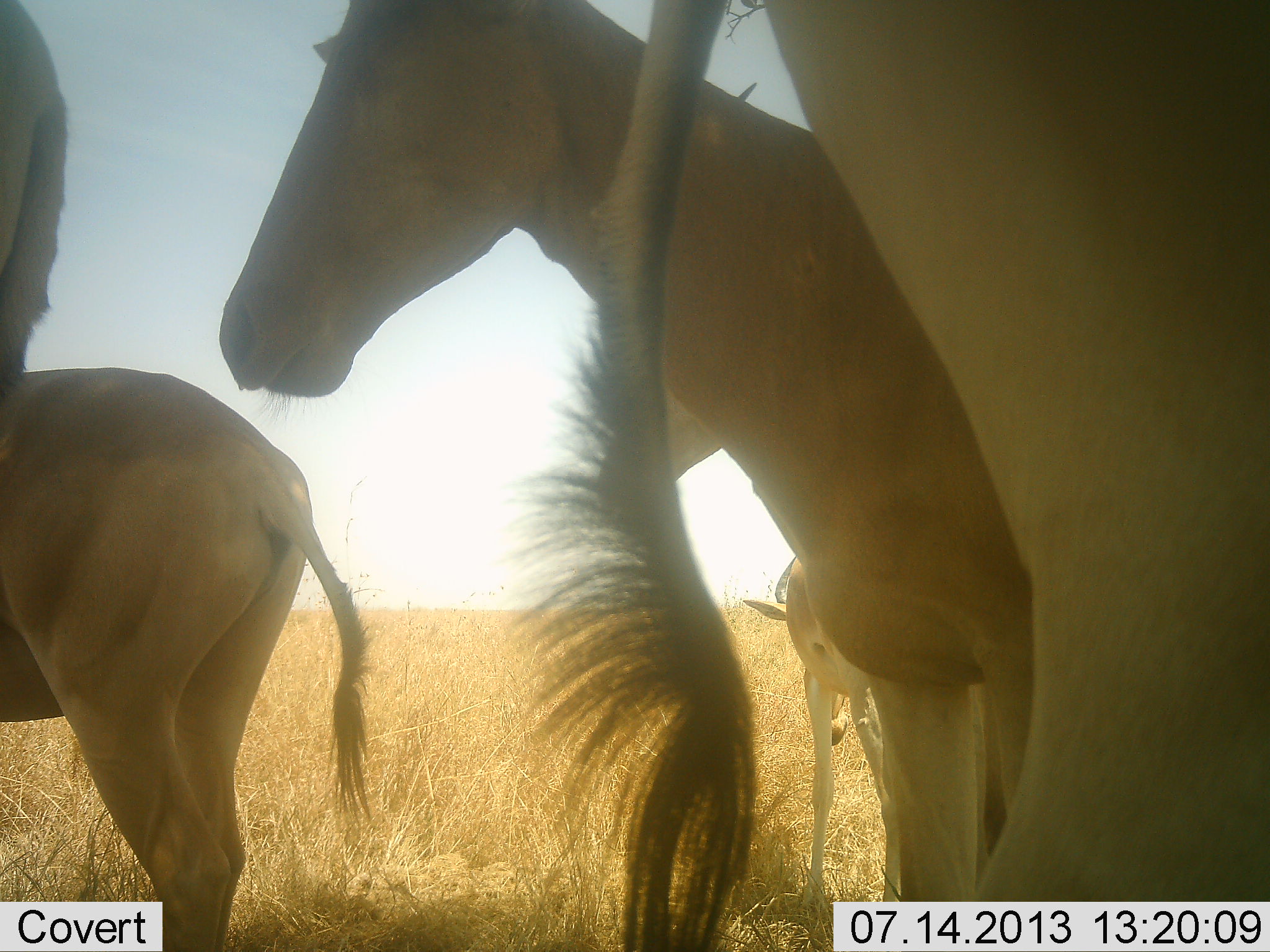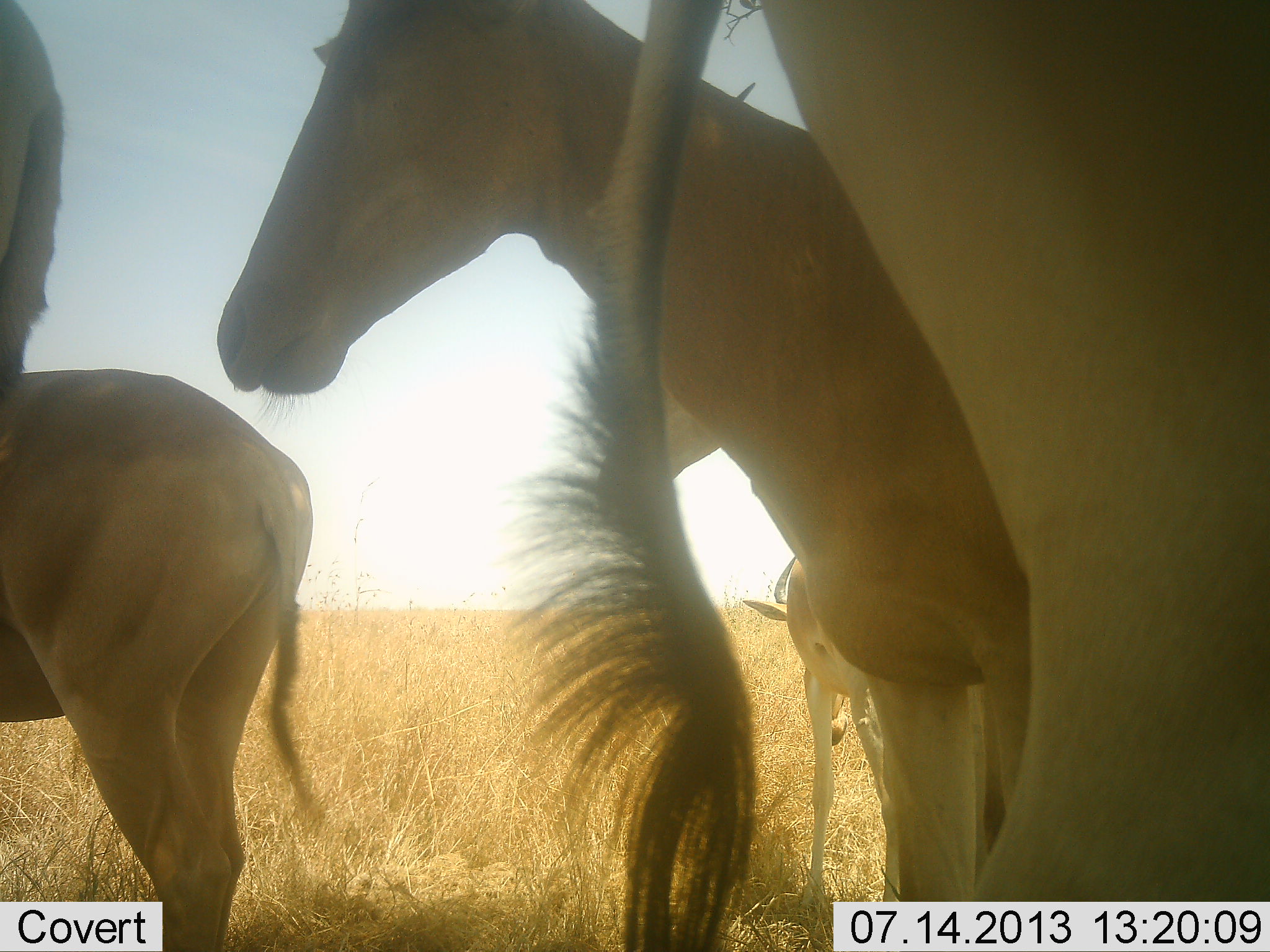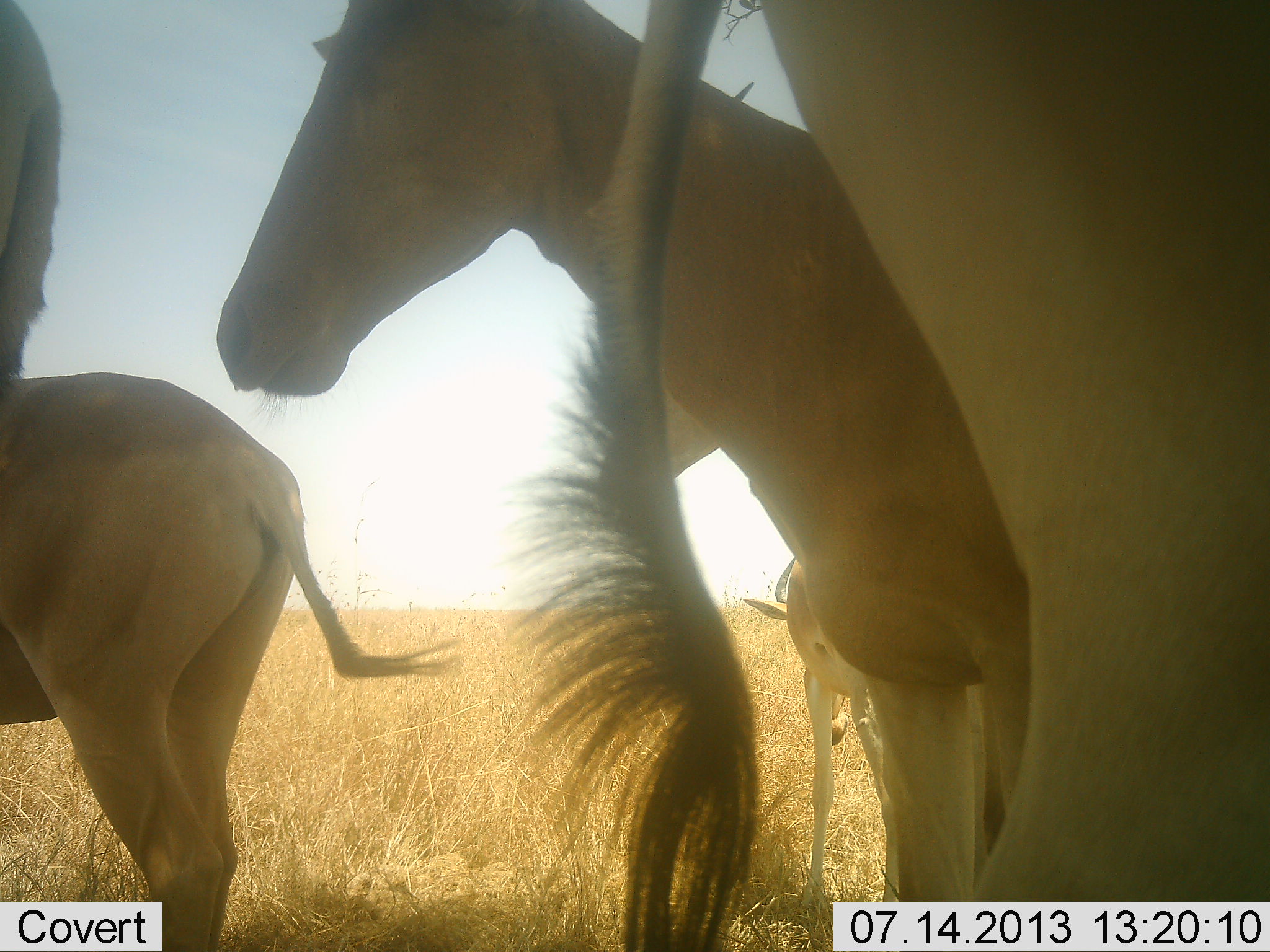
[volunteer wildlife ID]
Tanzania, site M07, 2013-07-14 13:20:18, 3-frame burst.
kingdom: Animalia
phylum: Chordata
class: Mammalia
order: Artiodactyla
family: Bovidae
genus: Alcelaphus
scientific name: Alcelaphus buselaphus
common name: hartebeest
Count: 5.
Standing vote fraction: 94%.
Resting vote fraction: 6%.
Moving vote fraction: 0%.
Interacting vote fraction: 6%.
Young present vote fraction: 35%.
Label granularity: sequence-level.